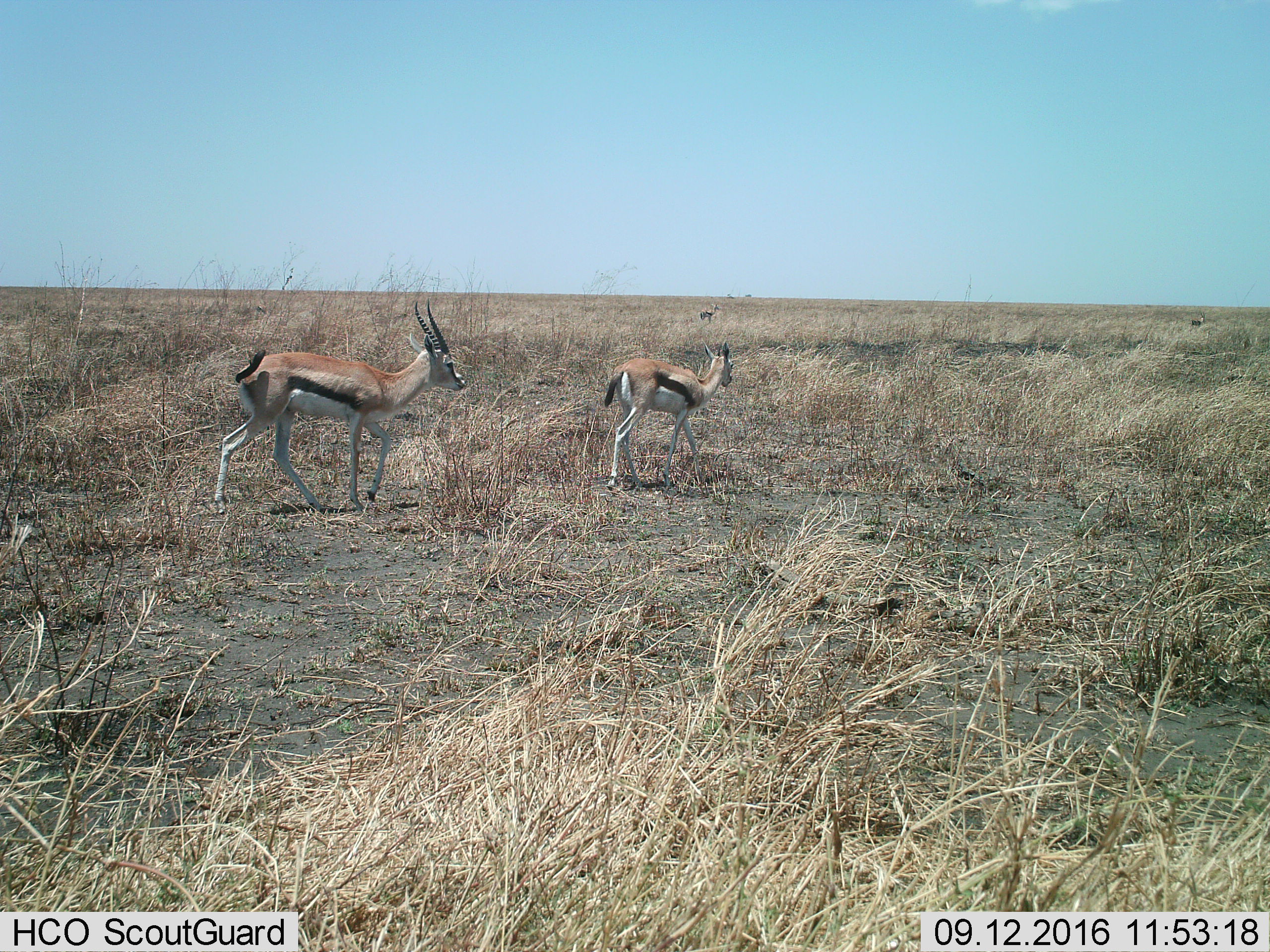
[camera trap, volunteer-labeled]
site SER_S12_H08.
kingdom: Animalia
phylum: Chordata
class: Mammalia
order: Artiodactyla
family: Bovidae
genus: Eudorcas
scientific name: Eudorcas thomsonii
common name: thomson's gazelle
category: gazellethomsons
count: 4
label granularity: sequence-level